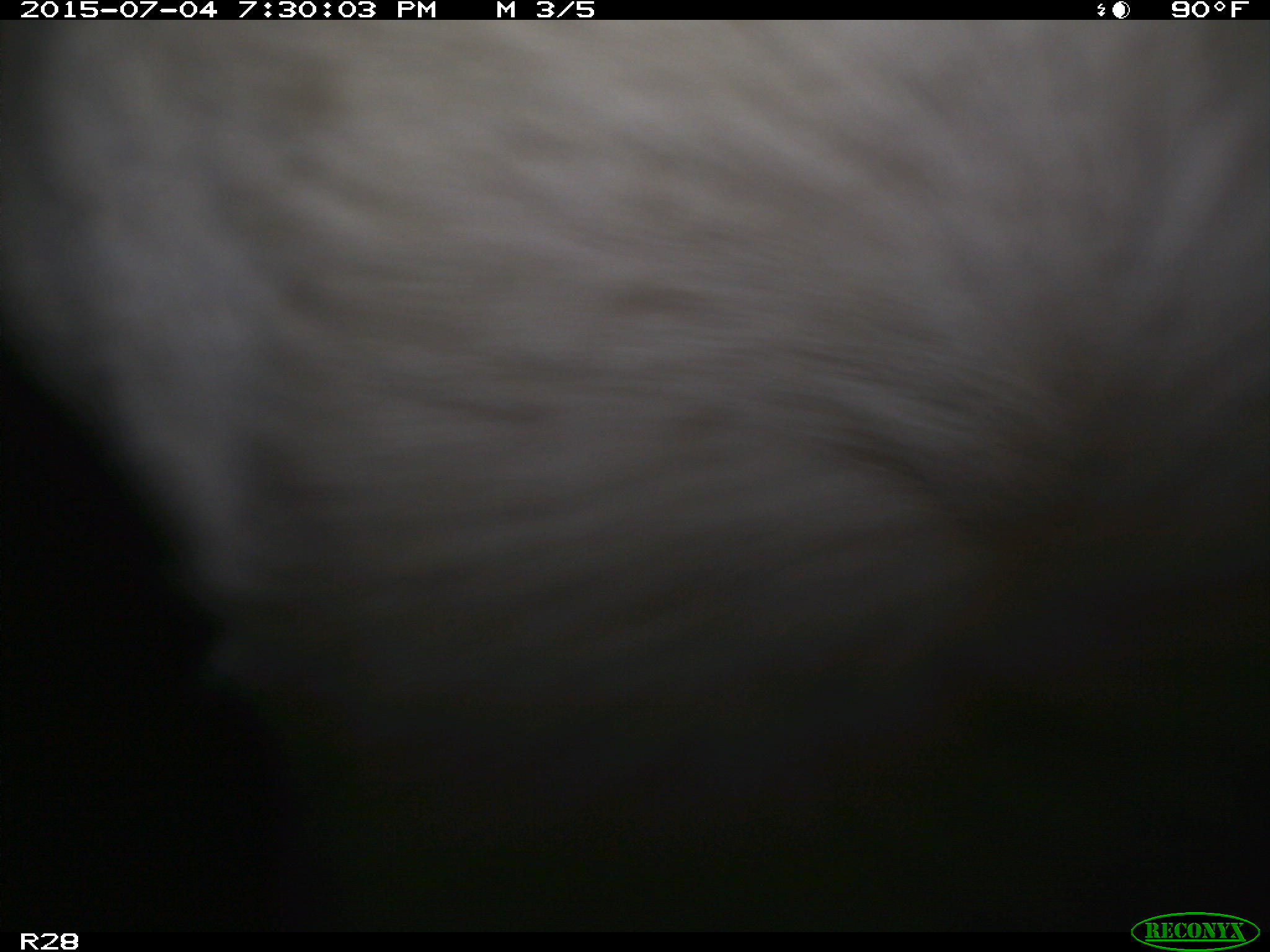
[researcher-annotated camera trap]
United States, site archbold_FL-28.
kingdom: Animalia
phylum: Chordata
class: Mammalia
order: Artiodactyla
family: Bovidae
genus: Bos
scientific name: Bos taurus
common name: domestic cow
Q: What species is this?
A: Bos taurus (domestic cow).